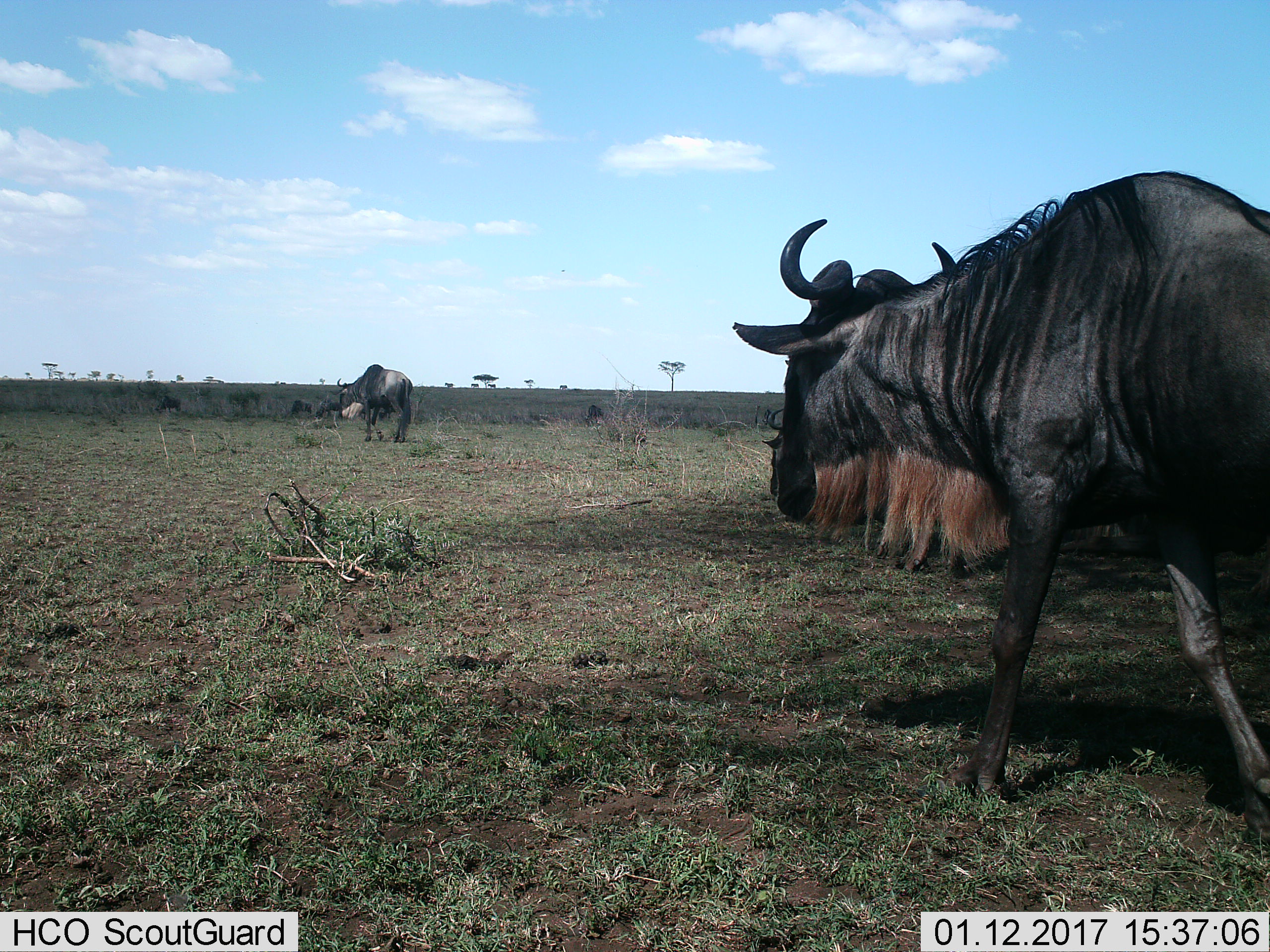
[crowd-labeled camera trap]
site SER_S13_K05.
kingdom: Animalia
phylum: Chordata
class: Mammalia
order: Artiodactyla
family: Bovidae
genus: Connochaetes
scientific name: Connochaetes taurinus taurinus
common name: blue wildebeest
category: wildebeestblue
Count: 2.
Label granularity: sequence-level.